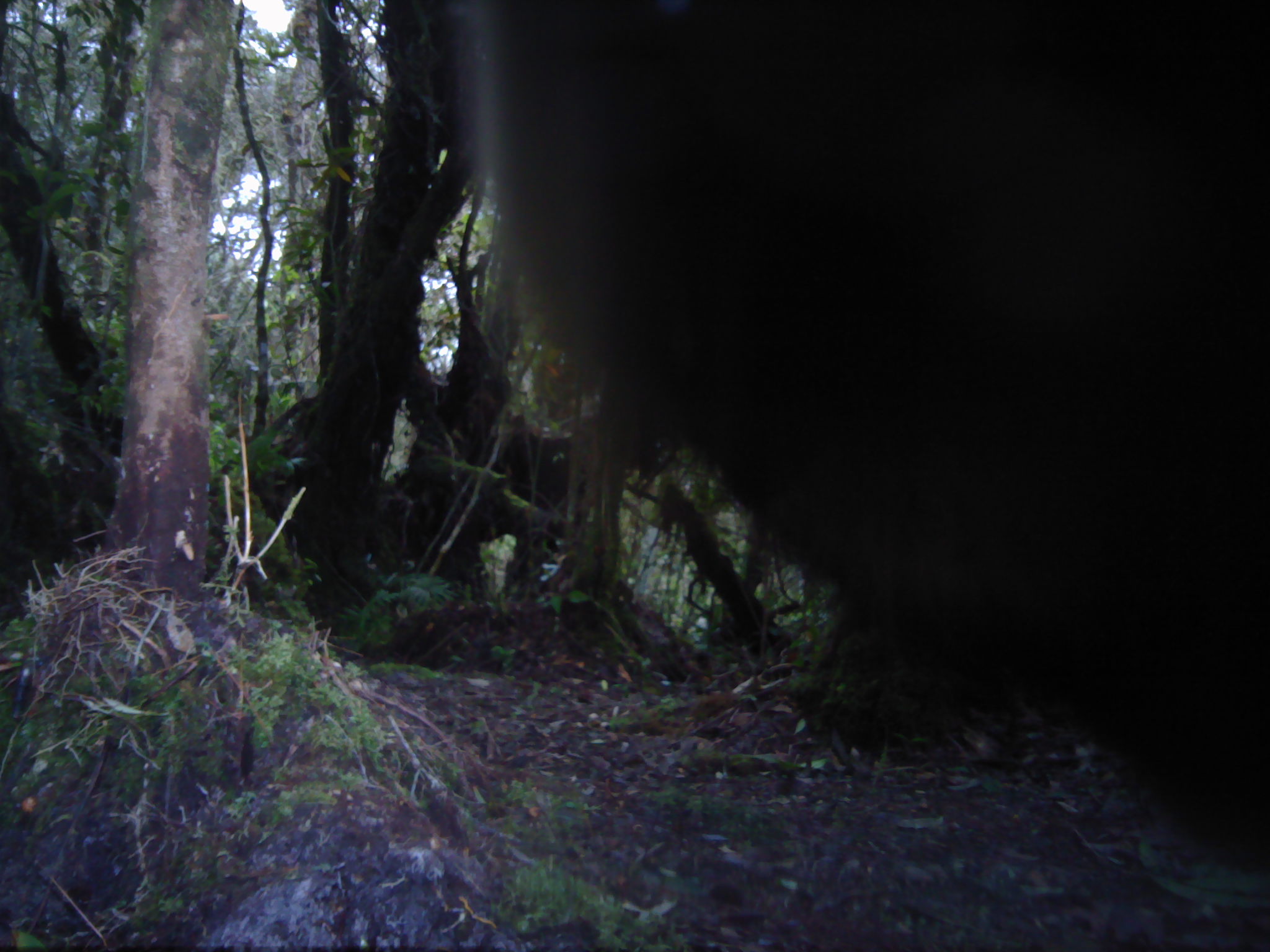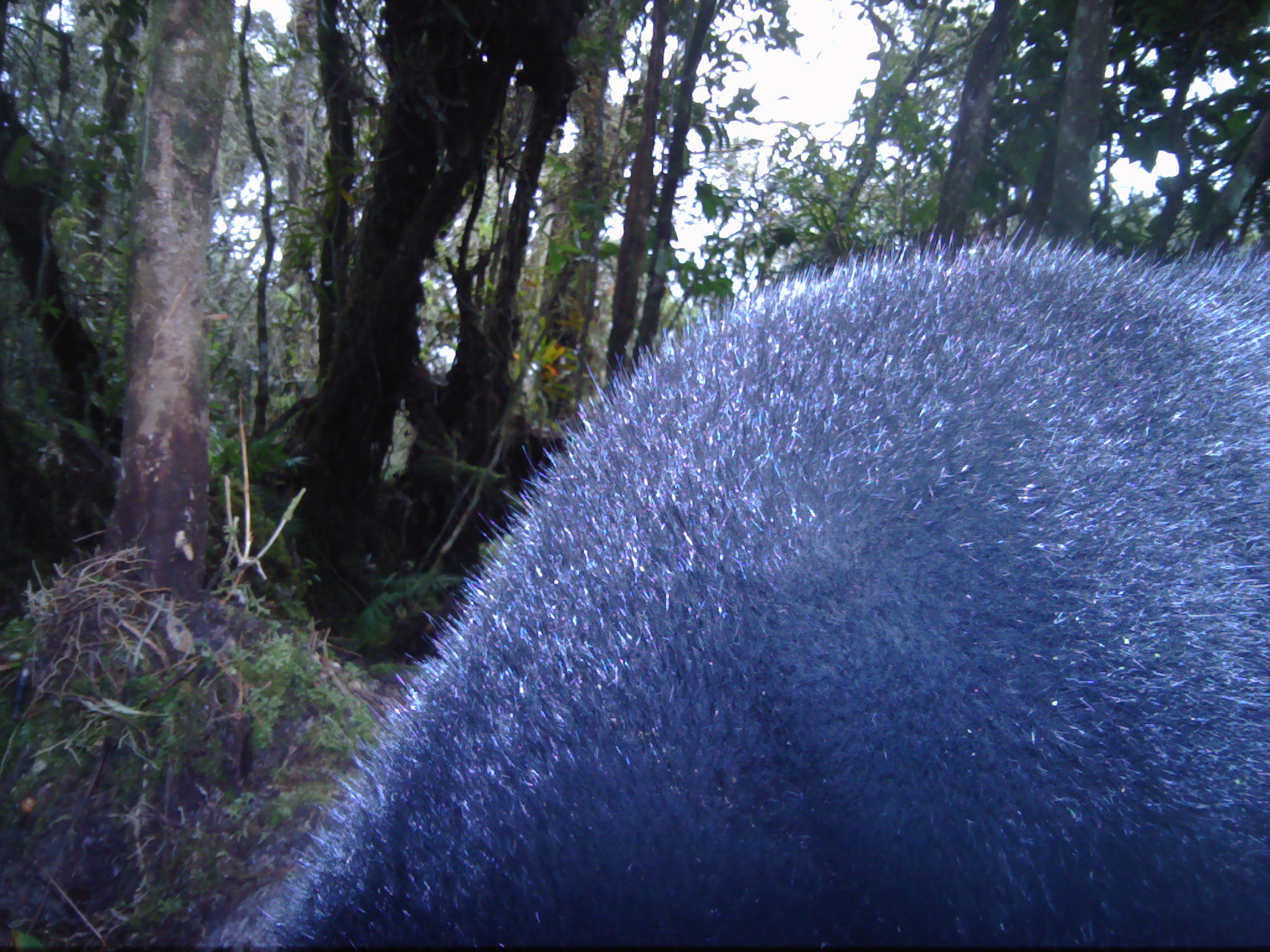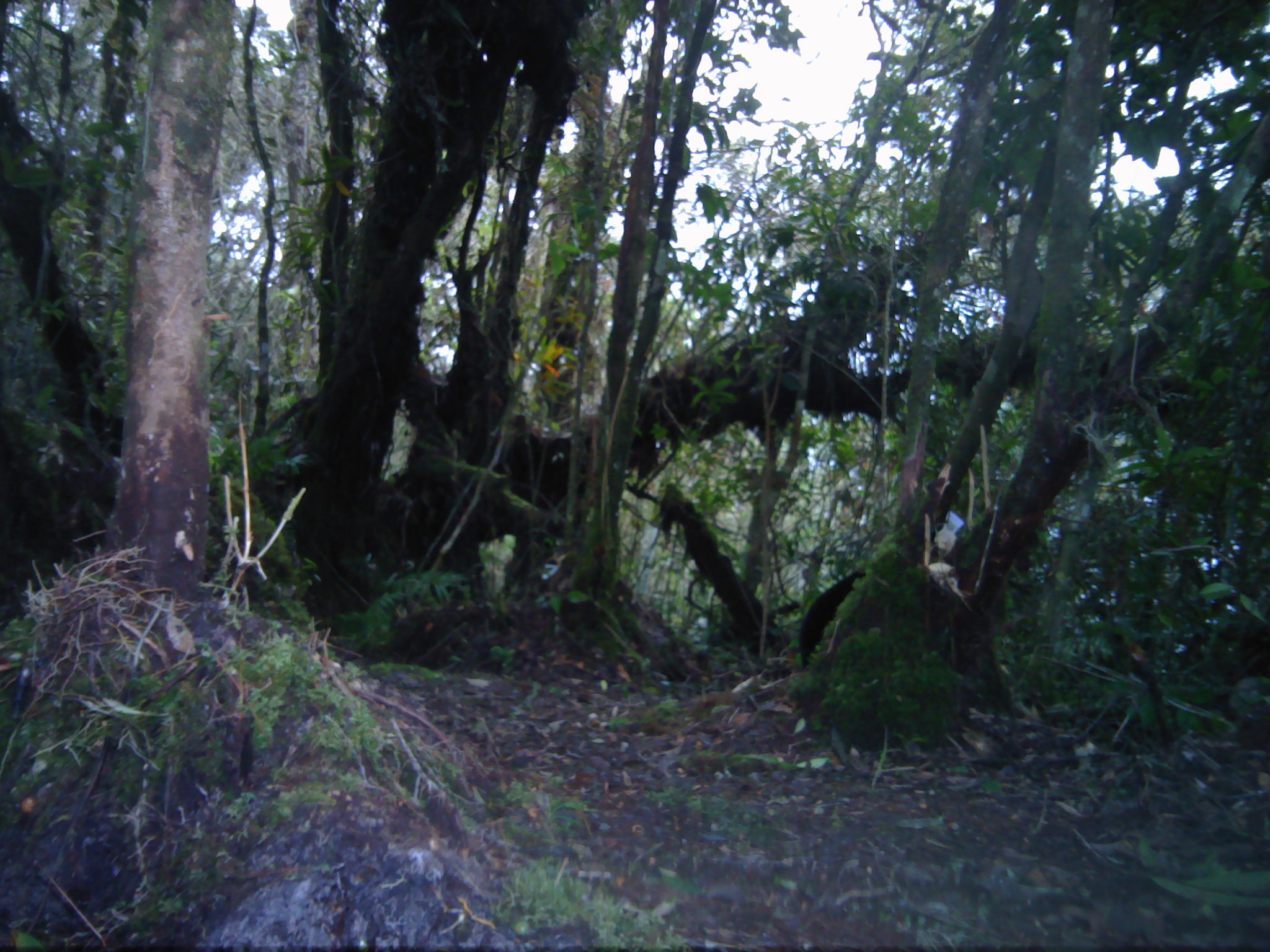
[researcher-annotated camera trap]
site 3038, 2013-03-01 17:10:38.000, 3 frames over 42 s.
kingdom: Animalia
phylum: Chordata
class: Mammalia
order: Carnivora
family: Ursidae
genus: Helarctos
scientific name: Helarctos malayanus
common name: sun bear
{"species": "Helarctos malayanus (sun bear)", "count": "1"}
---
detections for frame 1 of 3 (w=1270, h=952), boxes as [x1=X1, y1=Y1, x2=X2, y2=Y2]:
helarctos malayanus: [x1=469, y1=3, x2=1268, y2=879]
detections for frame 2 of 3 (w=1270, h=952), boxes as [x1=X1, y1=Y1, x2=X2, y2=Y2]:
helarctos malayanus: [x1=171, y1=224, x2=1267, y2=950]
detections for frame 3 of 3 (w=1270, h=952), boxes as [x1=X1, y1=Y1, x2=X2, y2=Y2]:
helarctos malayanus: [x1=794, y1=568, x2=869, y2=668]